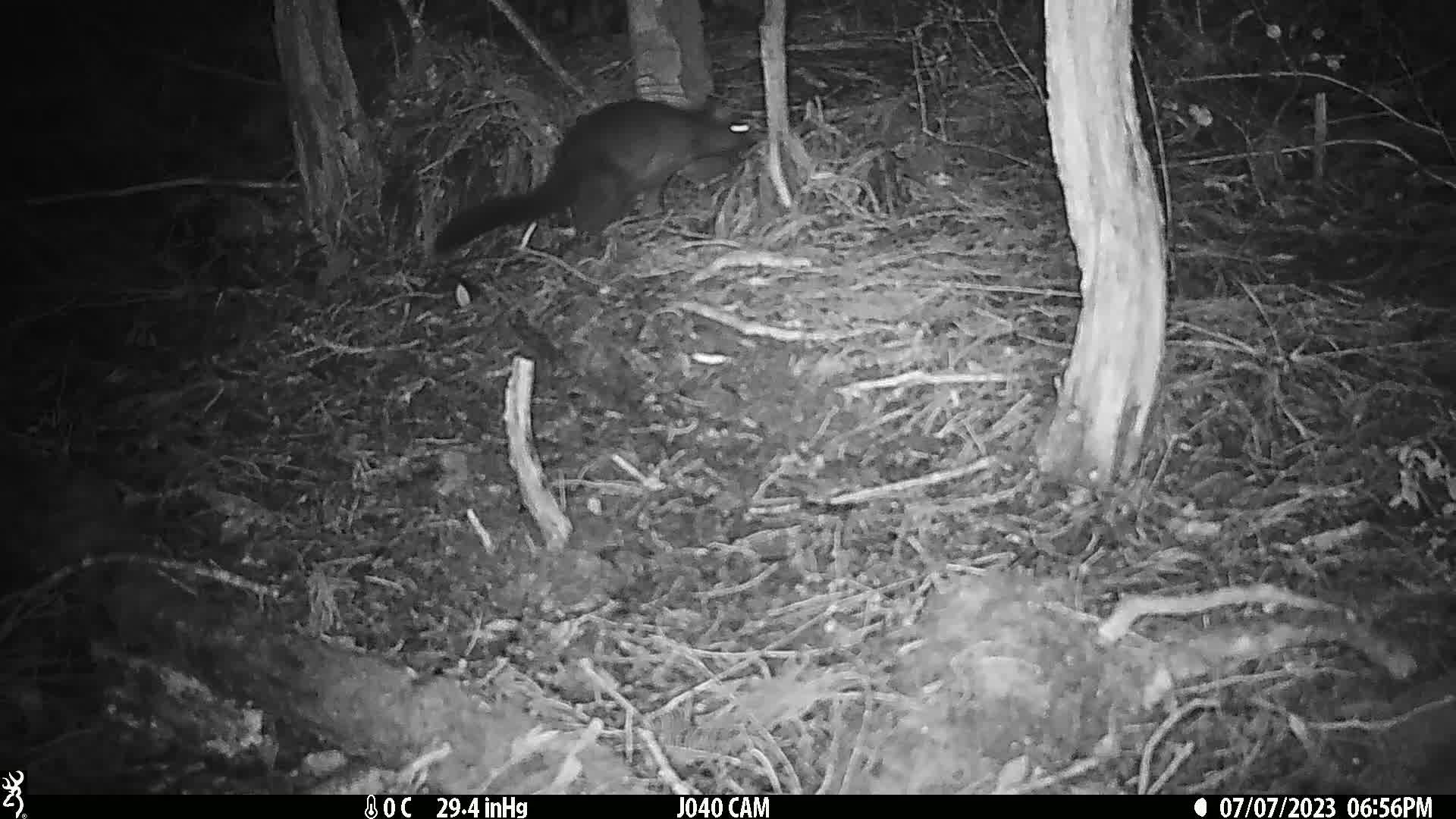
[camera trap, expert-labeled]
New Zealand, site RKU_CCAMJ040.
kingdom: Animalia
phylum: Chordata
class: Mammalia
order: Diprotodontia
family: Phalangeridae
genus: Trichosurus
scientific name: Trichosurus vulpecula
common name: common brushtail possum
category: possum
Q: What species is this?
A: Possum (common brushtail possum) (Trichosurus vulpecula).